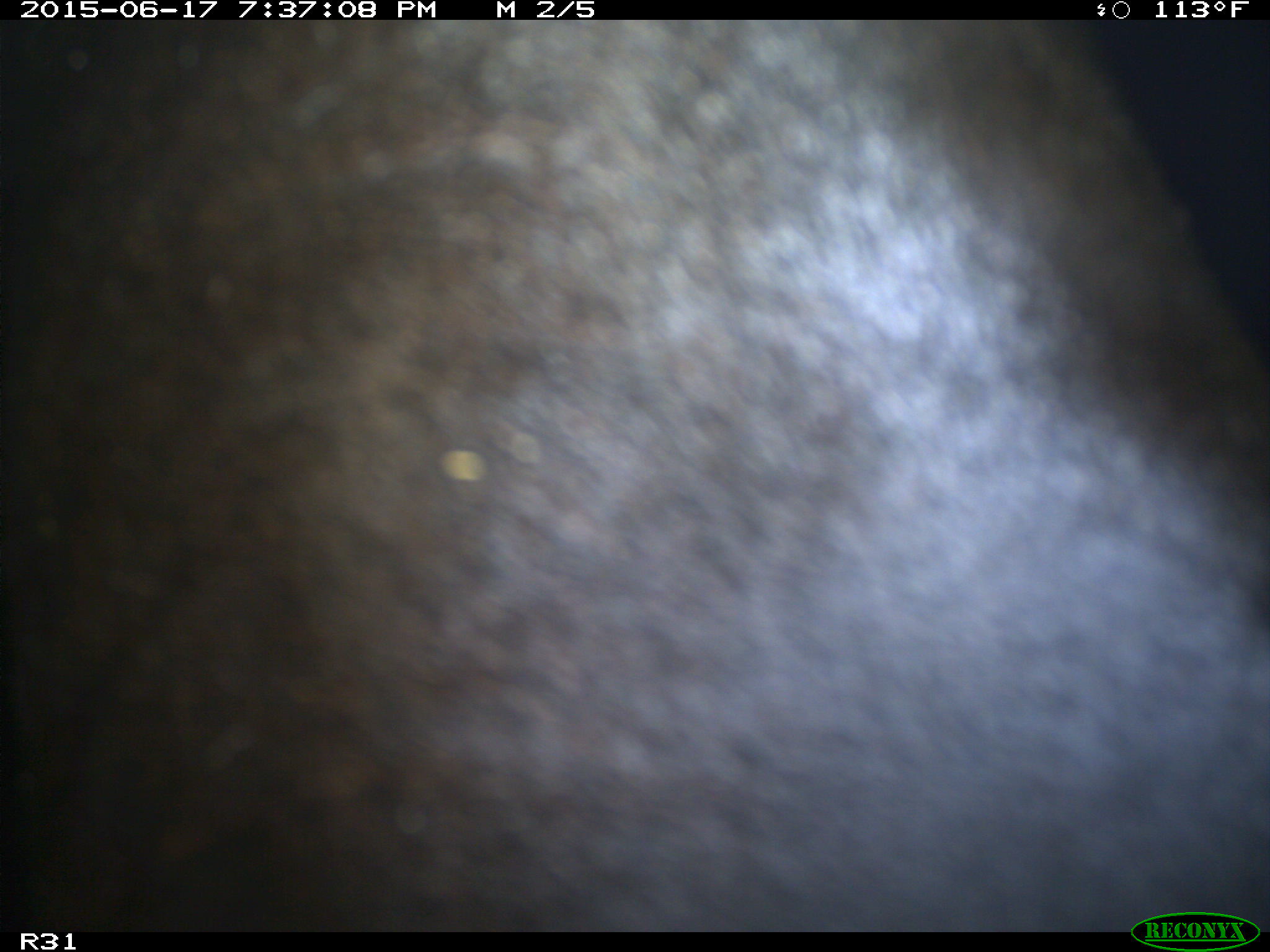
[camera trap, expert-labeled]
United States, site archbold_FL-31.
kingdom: Animalia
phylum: Chordata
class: Mammalia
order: Artiodactyla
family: Bovidae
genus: Bos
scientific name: Bos taurus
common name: domestic cow